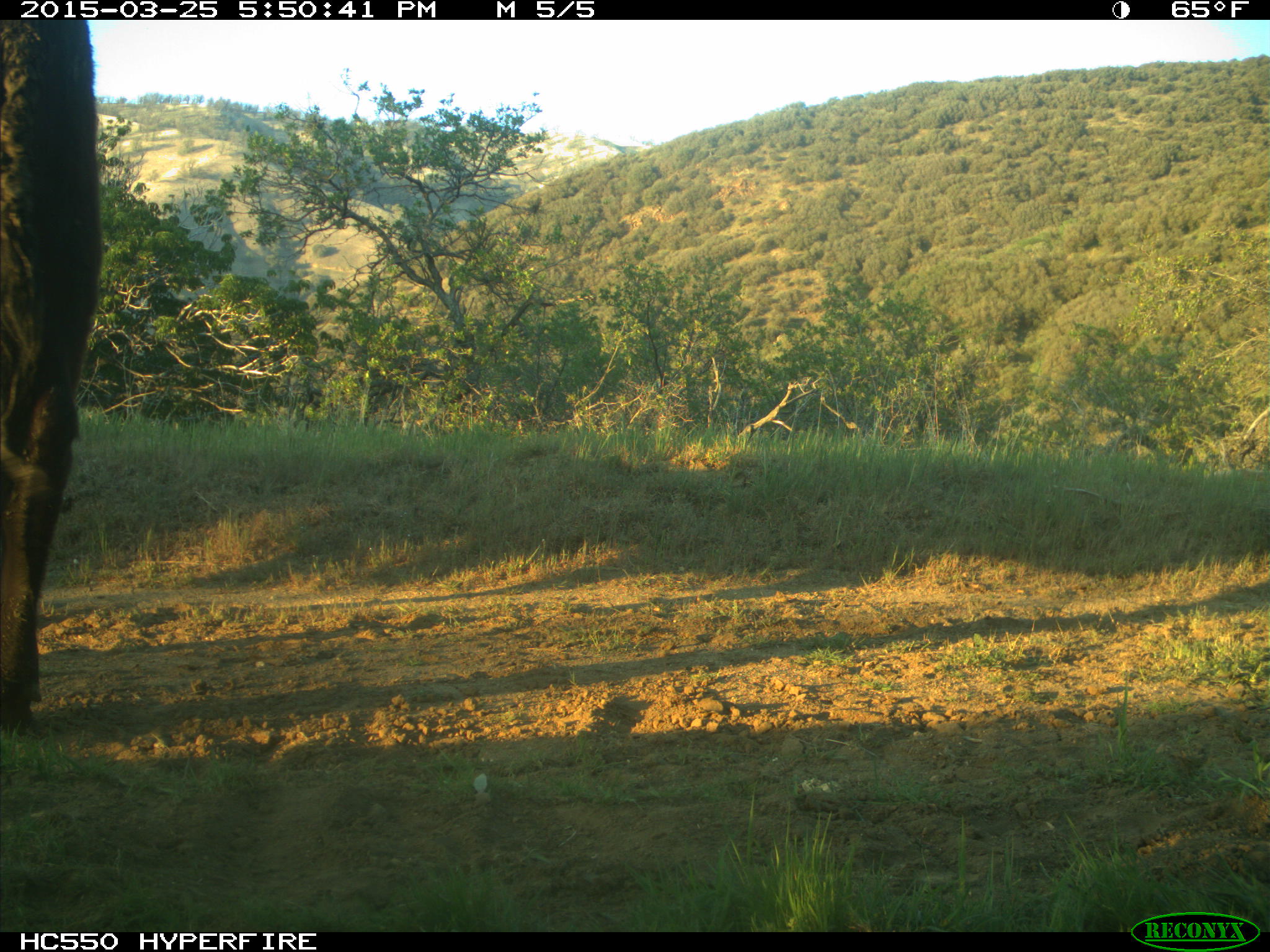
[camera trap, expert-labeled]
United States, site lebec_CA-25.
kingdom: Animalia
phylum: Chordata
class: Mammalia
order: Artiodactyla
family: Bovidae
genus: Bos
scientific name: Bos taurus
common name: domestic cow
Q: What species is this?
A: Bos taurus (domestic cow).